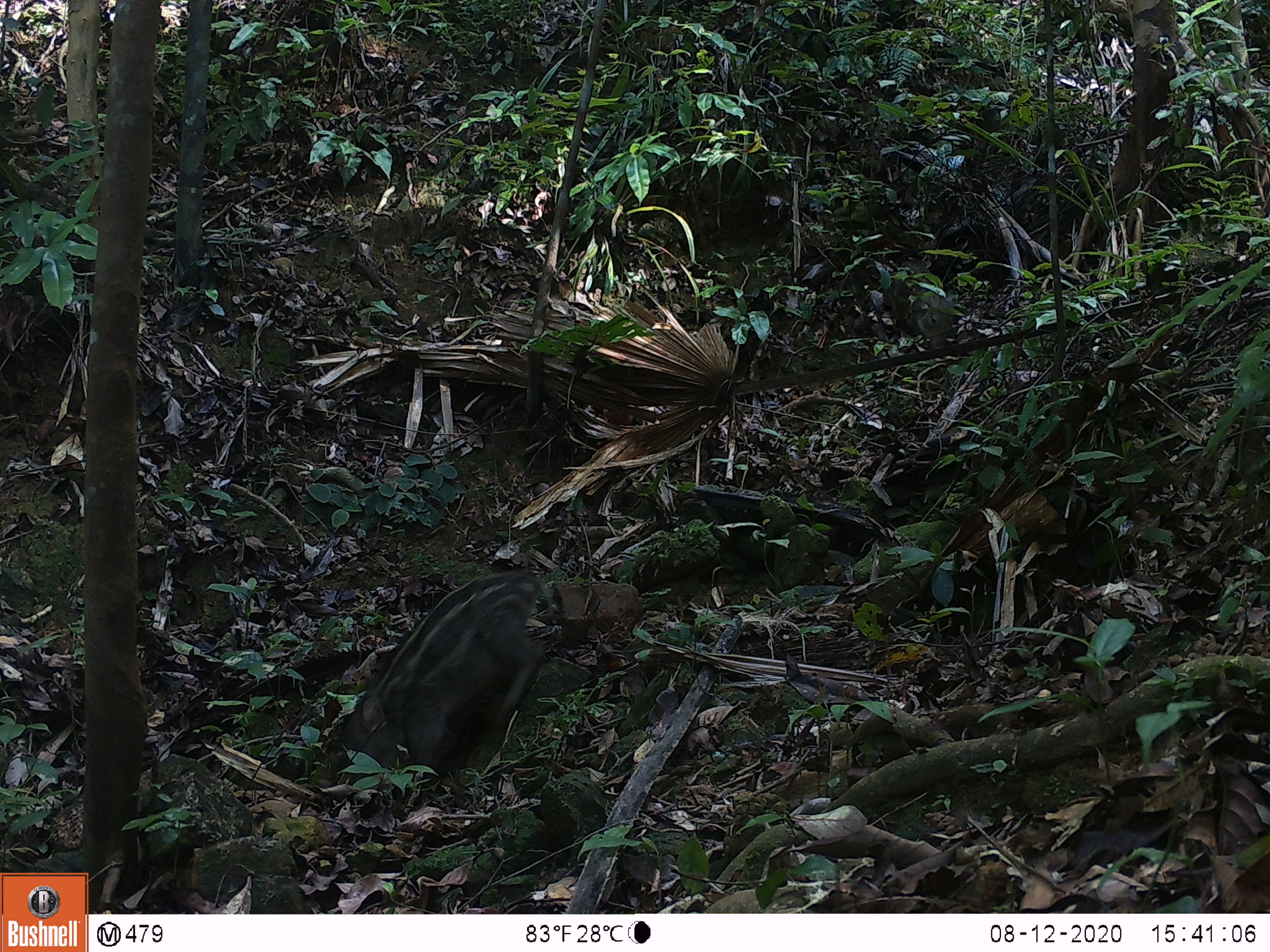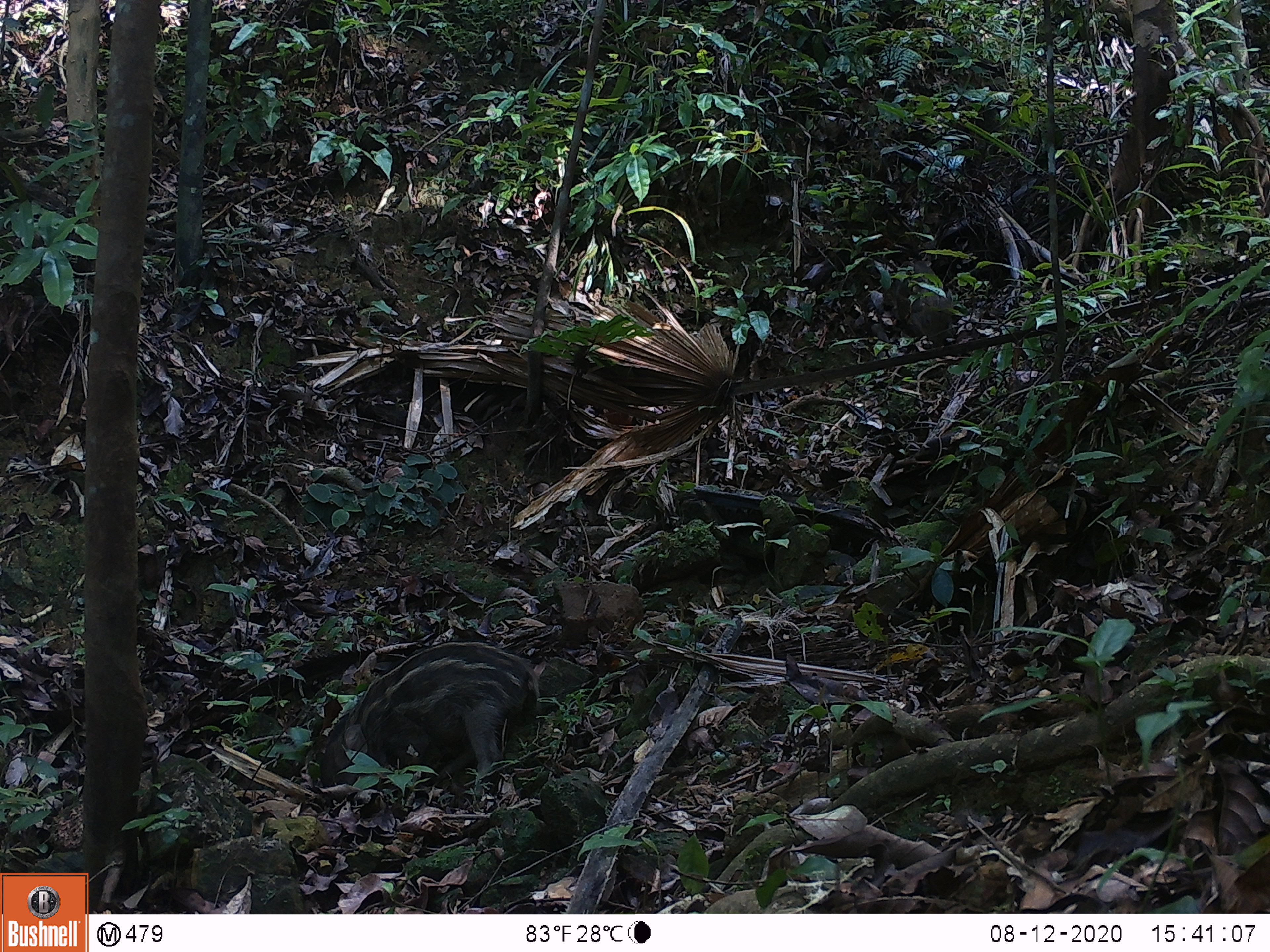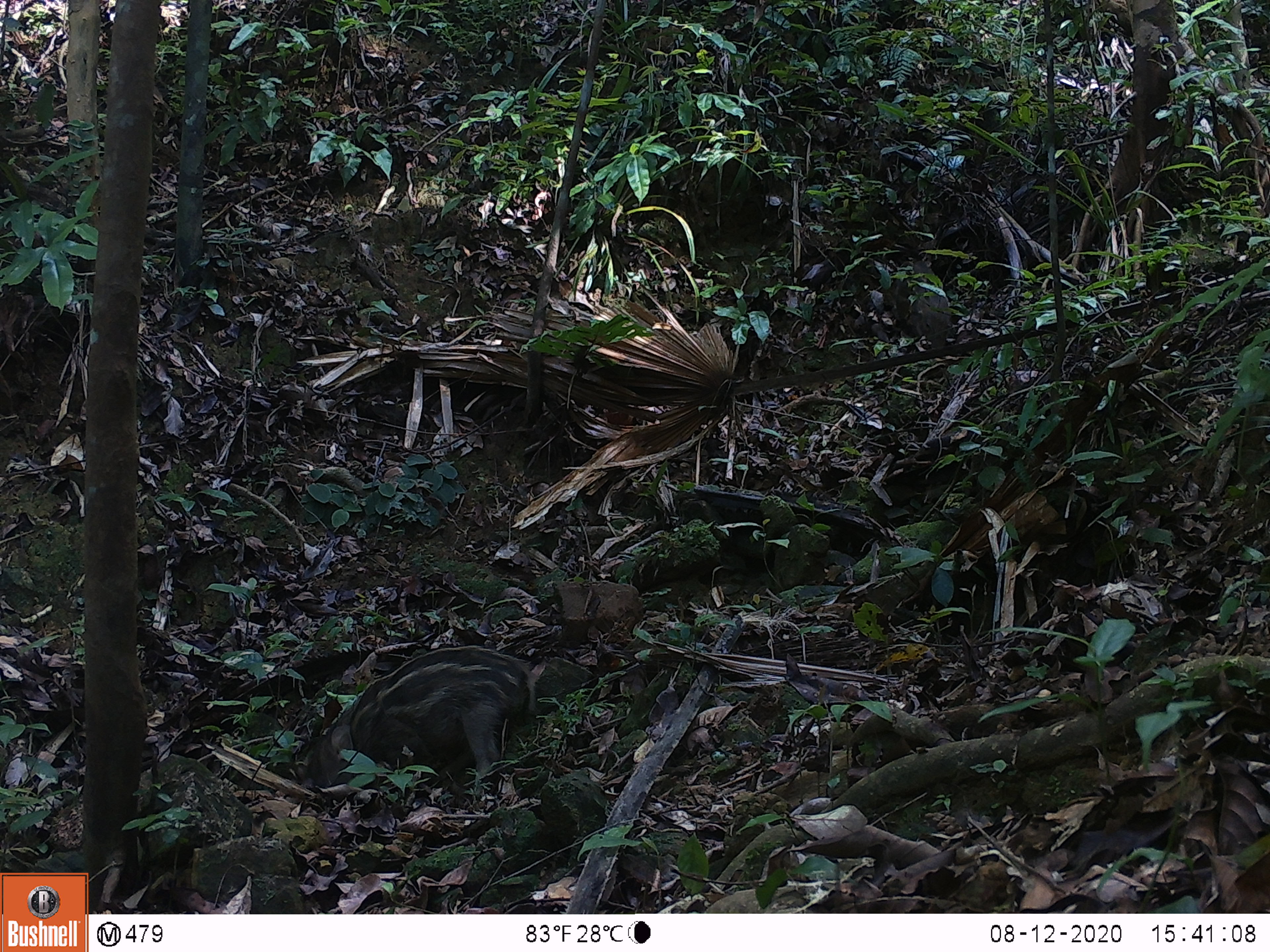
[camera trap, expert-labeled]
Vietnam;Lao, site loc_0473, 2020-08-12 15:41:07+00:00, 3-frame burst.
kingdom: Animalia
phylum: Chordata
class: Mammalia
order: Artiodactyla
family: Suidae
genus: Sus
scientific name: Sus scrofa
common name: eurasian wild pig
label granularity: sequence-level